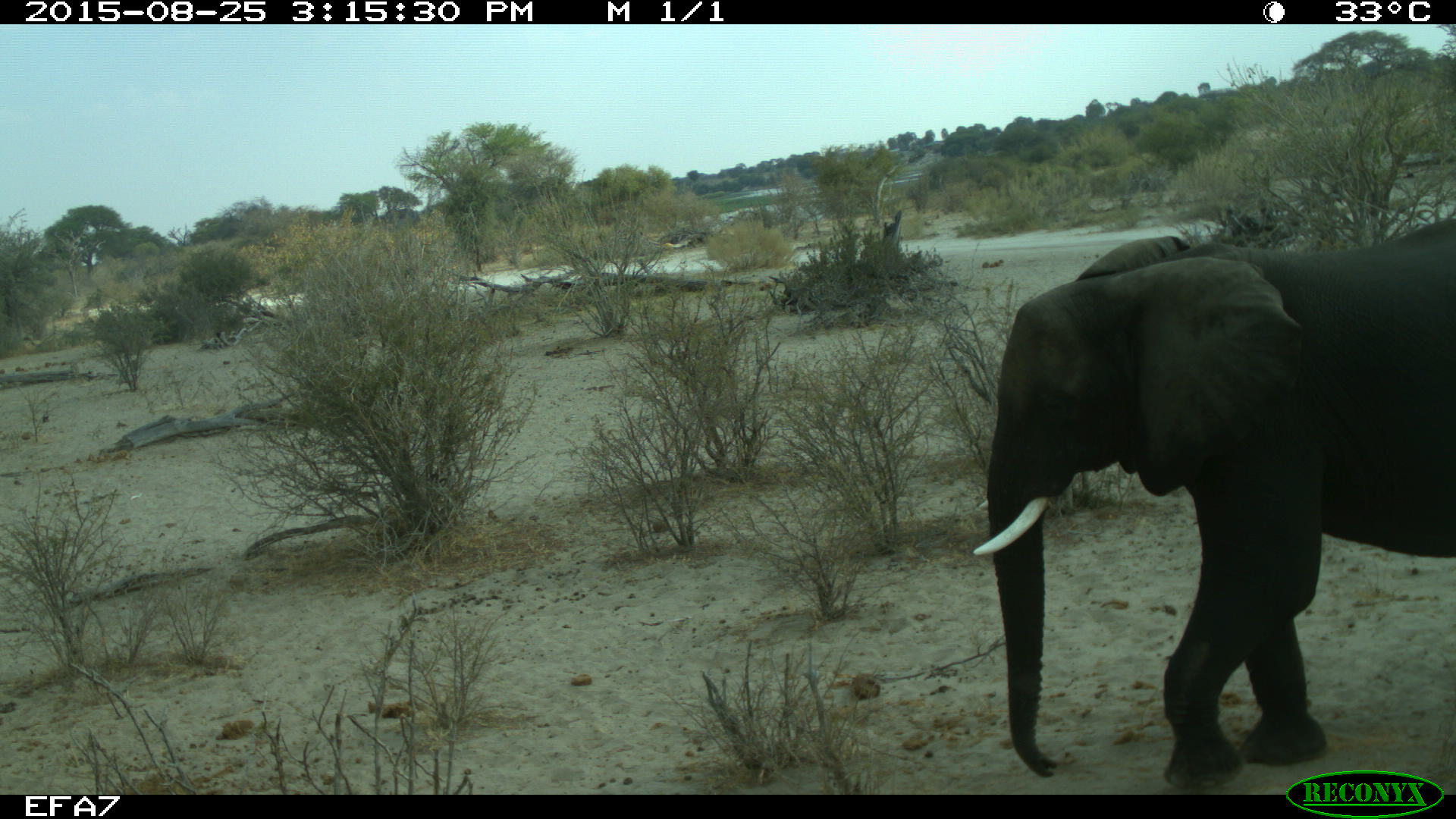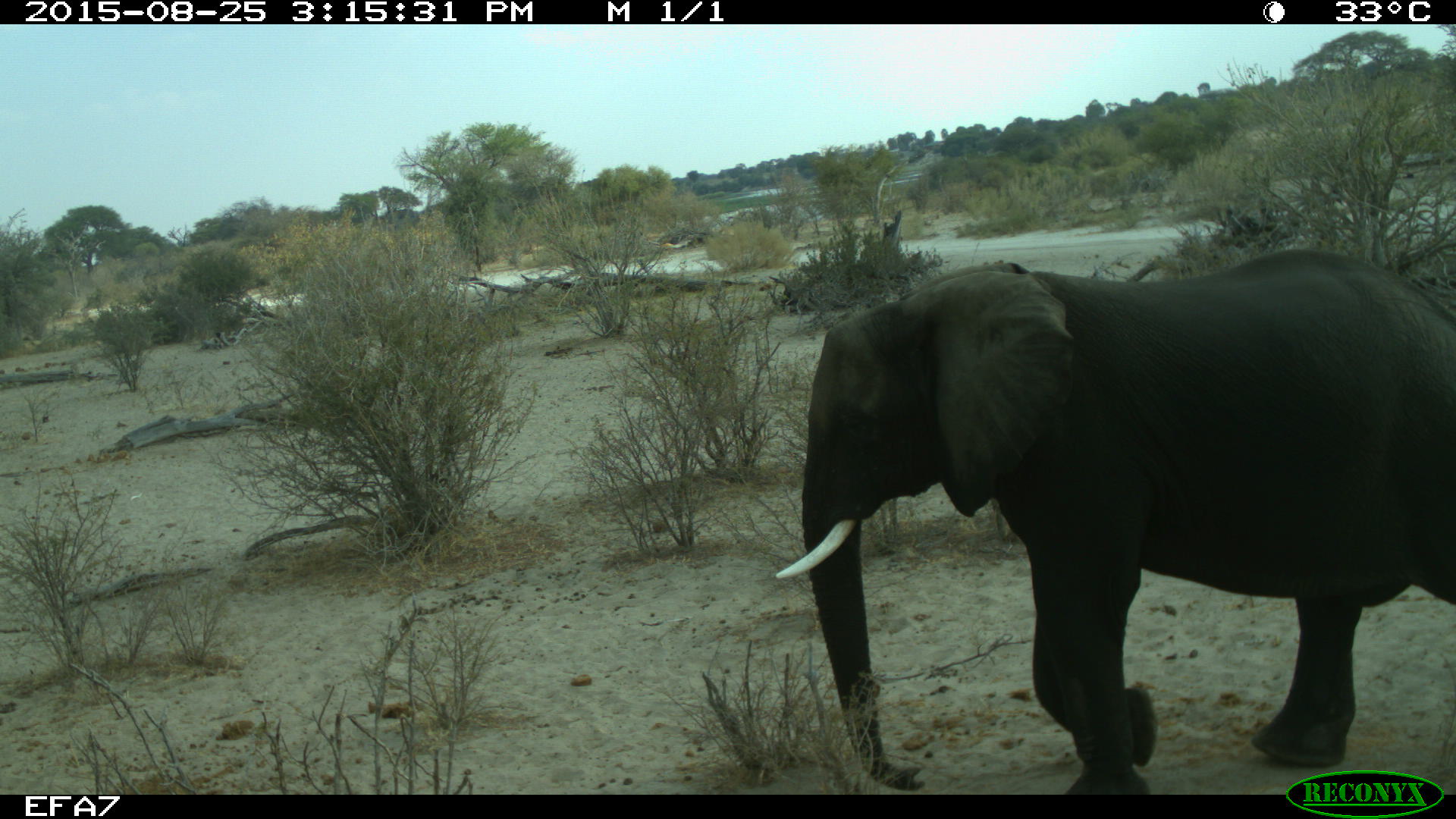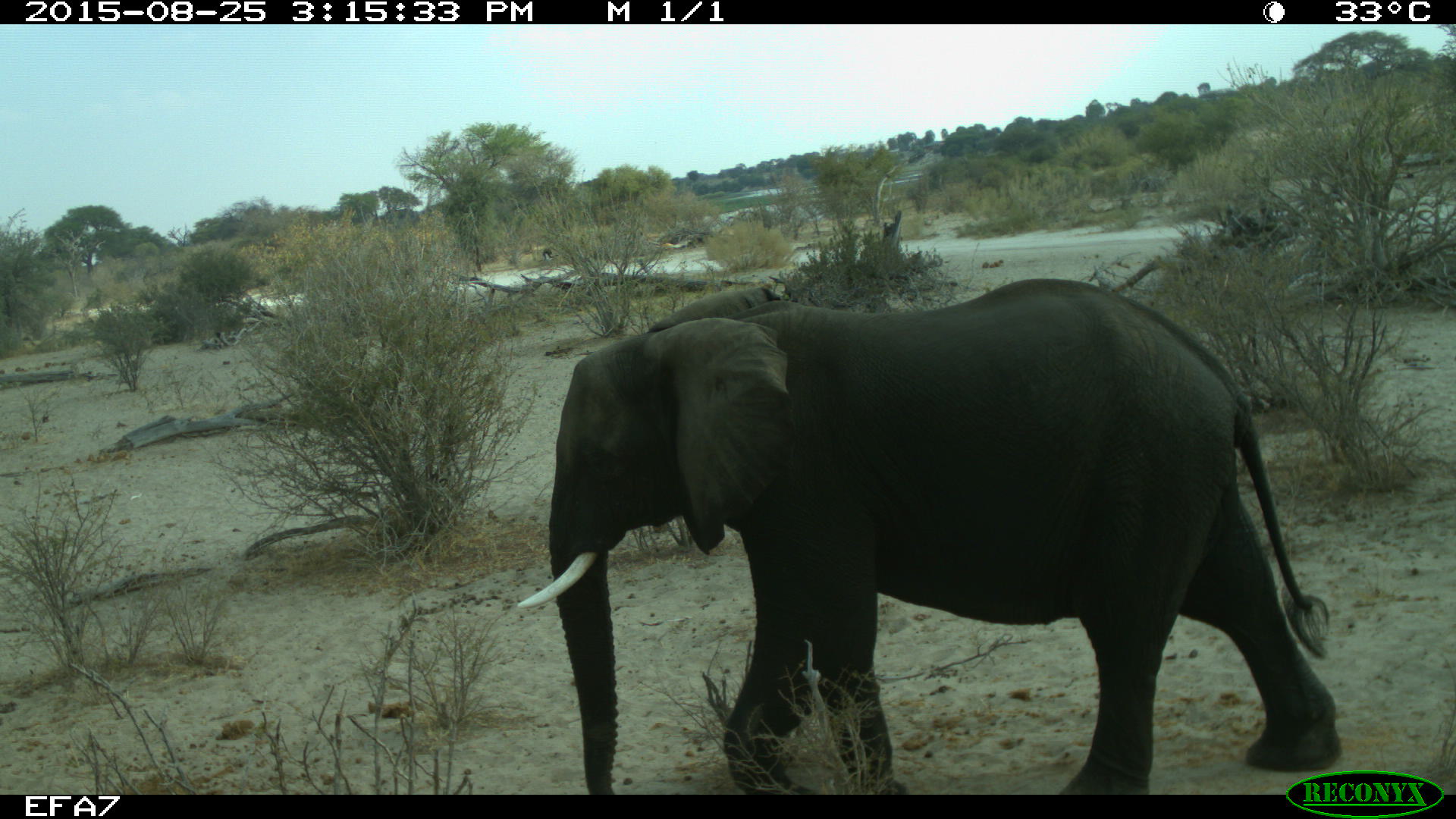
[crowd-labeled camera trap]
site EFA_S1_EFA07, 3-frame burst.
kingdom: Animalia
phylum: Chordata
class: Mammalia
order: Proboscidea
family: Elephantidae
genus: Loxodonta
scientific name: Loxodonta africana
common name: african bush elephant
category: elephant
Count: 1.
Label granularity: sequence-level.